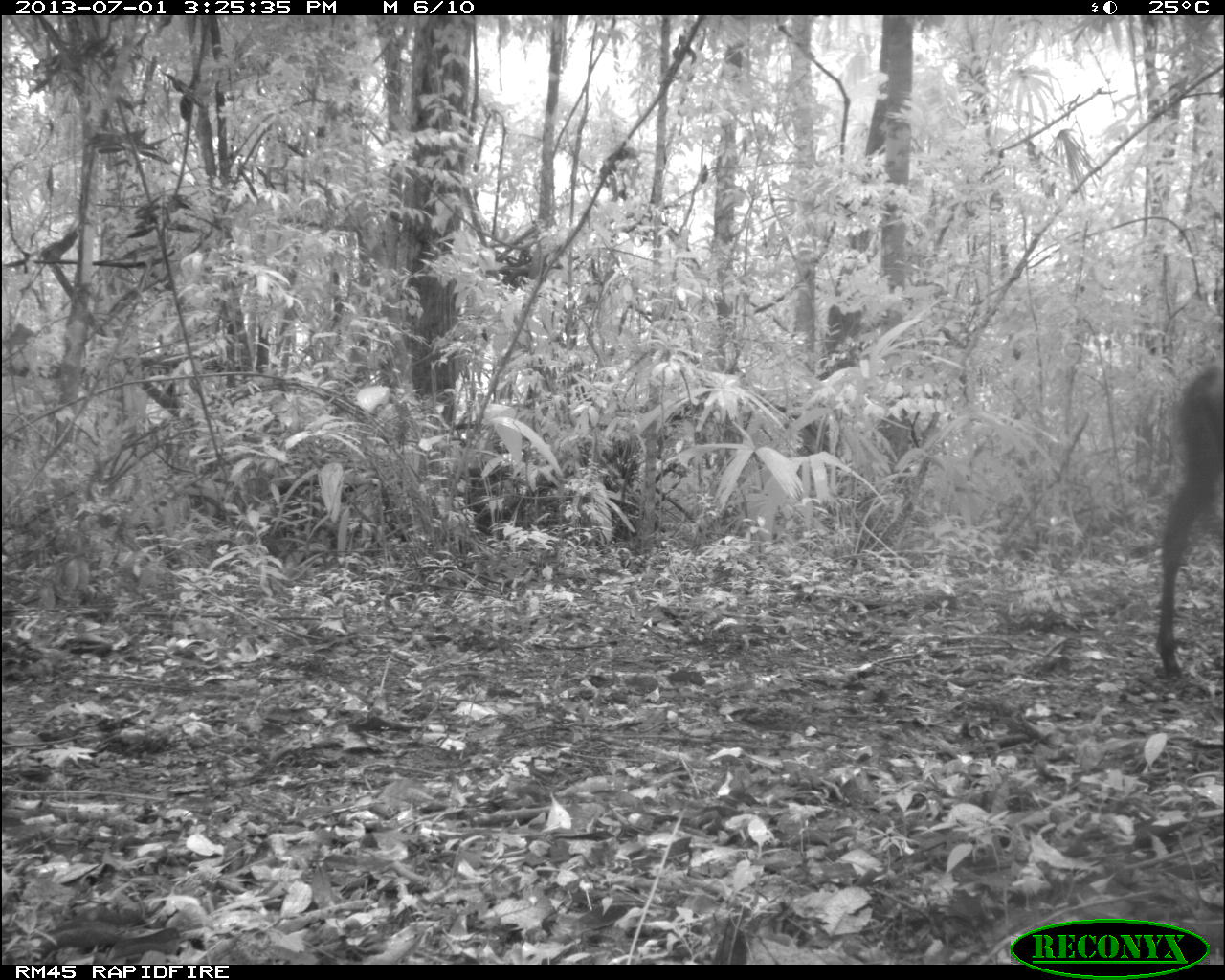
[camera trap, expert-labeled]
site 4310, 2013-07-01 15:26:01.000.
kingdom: Animalia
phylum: Chordata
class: Mammalia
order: Perissodactyla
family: Equidae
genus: Equus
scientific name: Equus ferus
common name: wild horse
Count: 3.